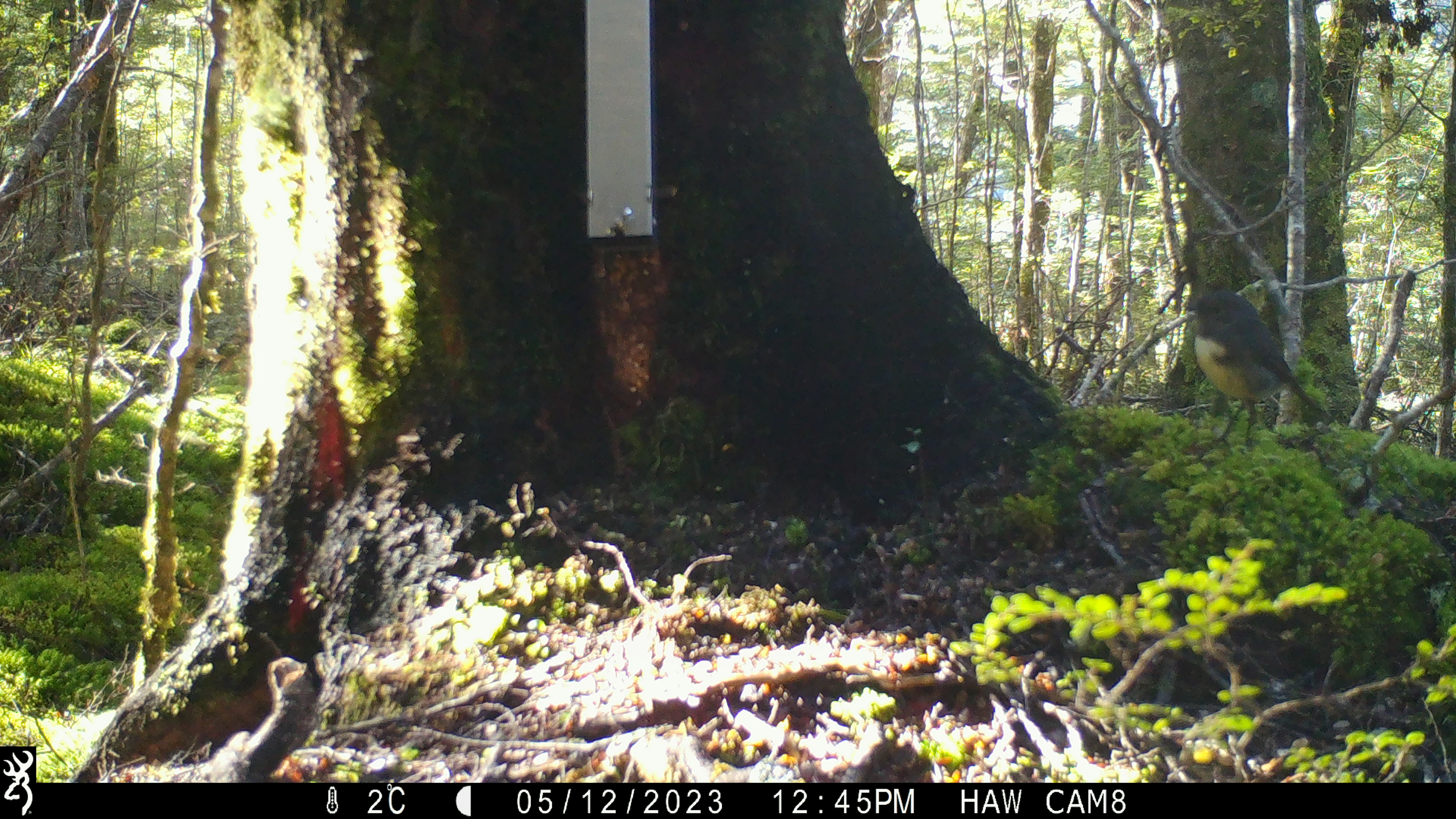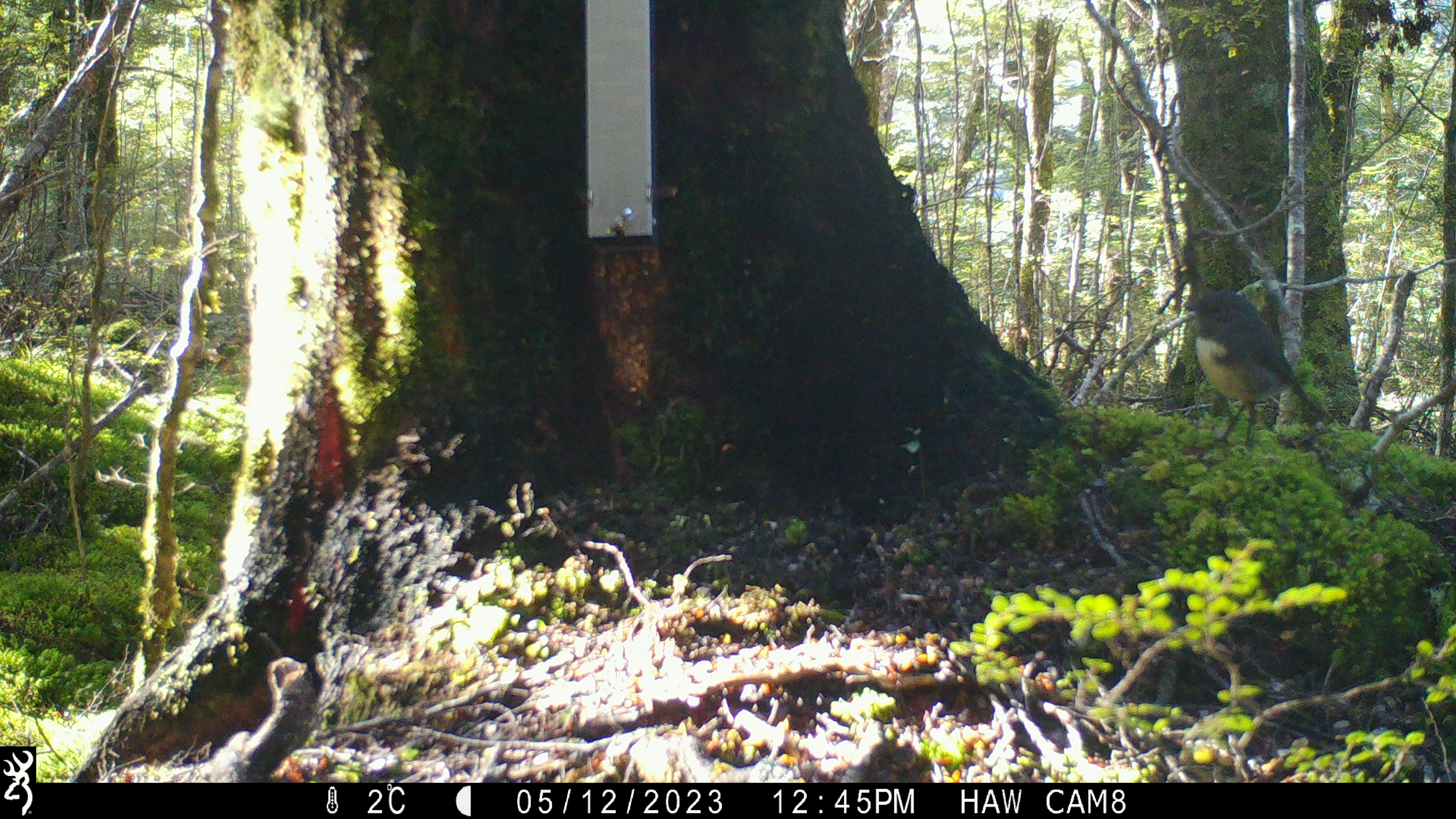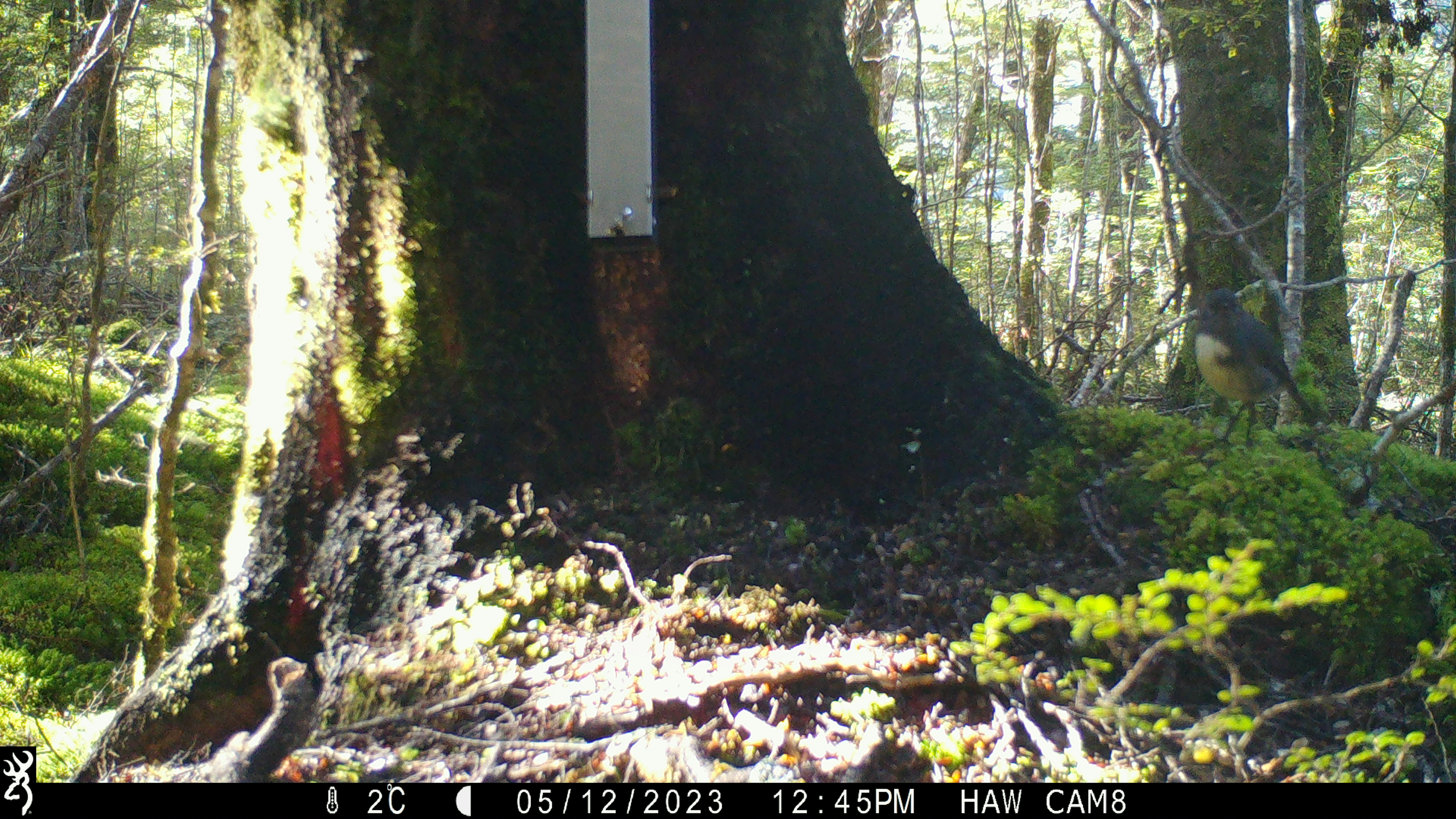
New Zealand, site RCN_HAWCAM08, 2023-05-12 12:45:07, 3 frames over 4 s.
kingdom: Animalia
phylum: Chordata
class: Aves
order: Passeriformes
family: Petroicidae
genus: Petroica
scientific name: Petroica australis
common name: new zealand robin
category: robin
Robin (new zealand robin) (Petroica australis).